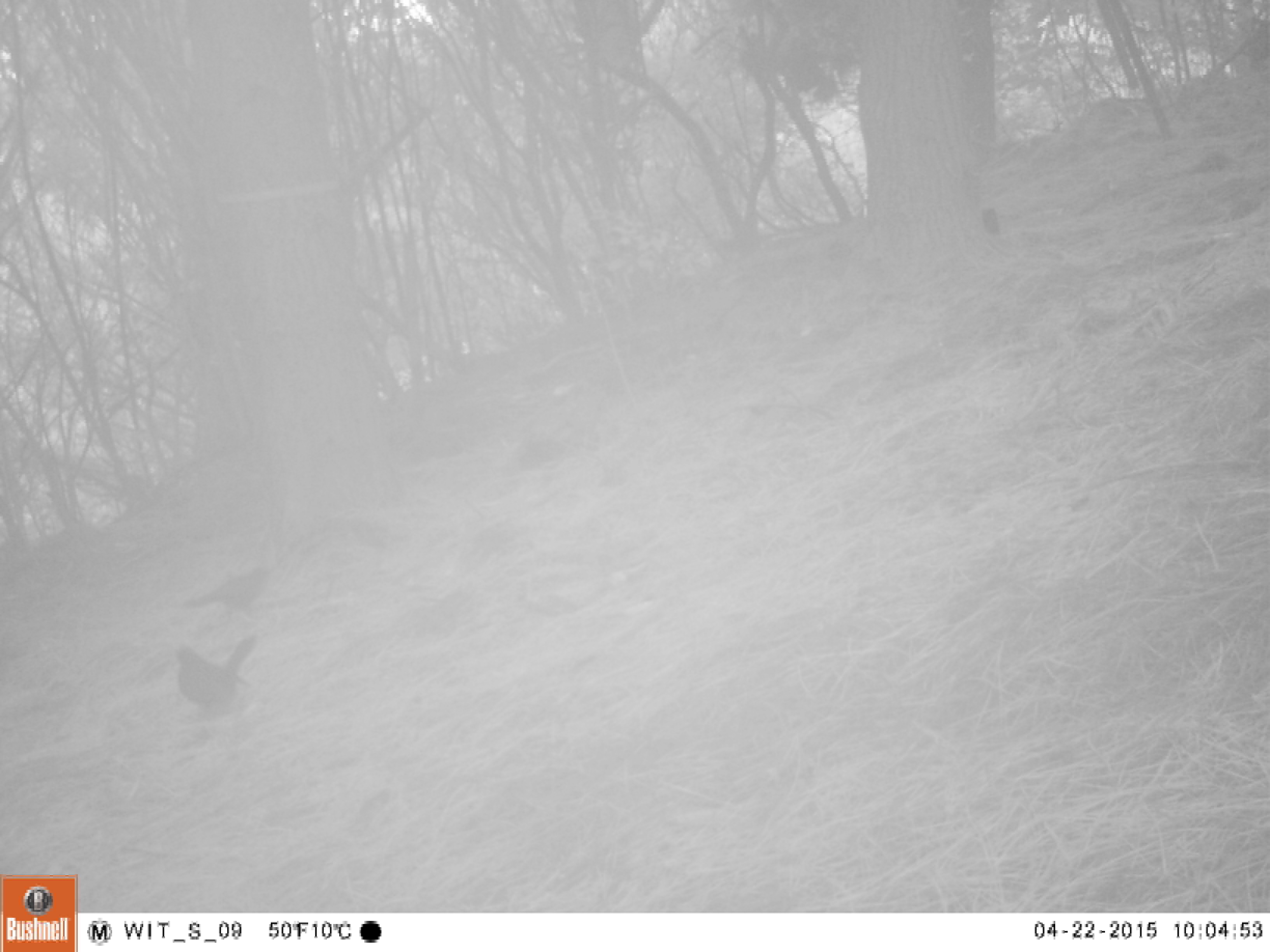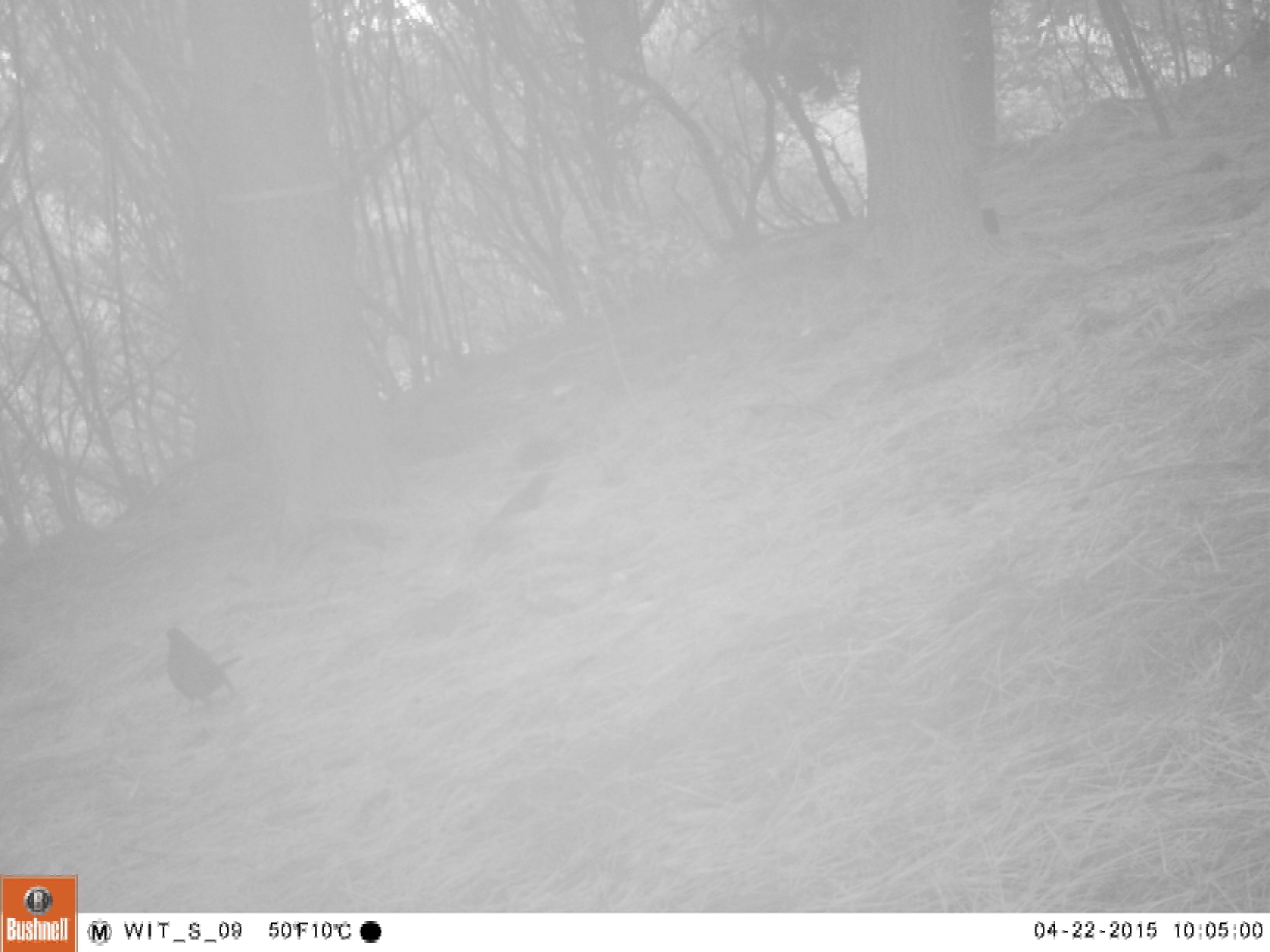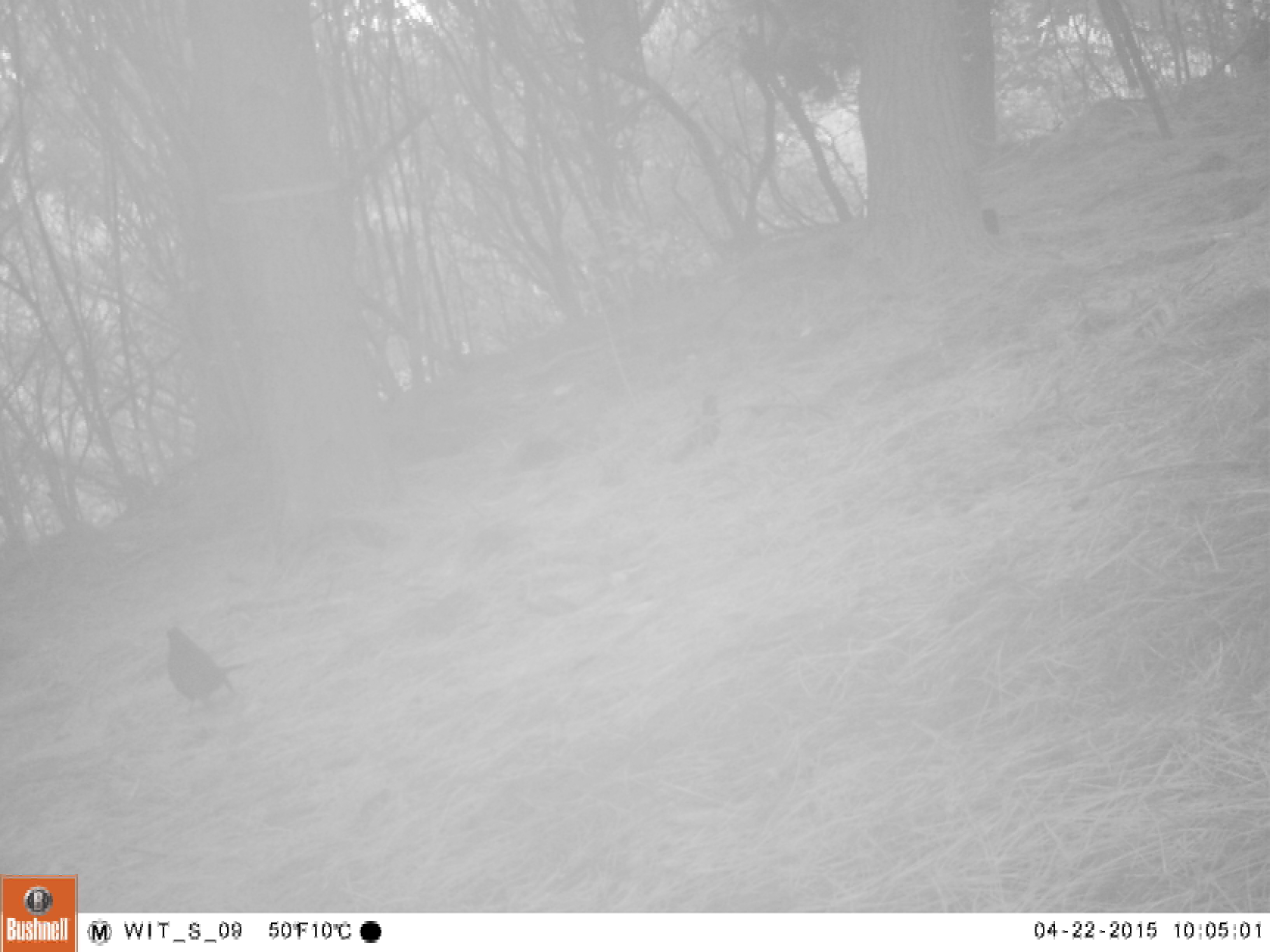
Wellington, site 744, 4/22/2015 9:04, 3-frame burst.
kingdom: Animalia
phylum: Chordata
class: Aves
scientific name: Aves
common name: bird